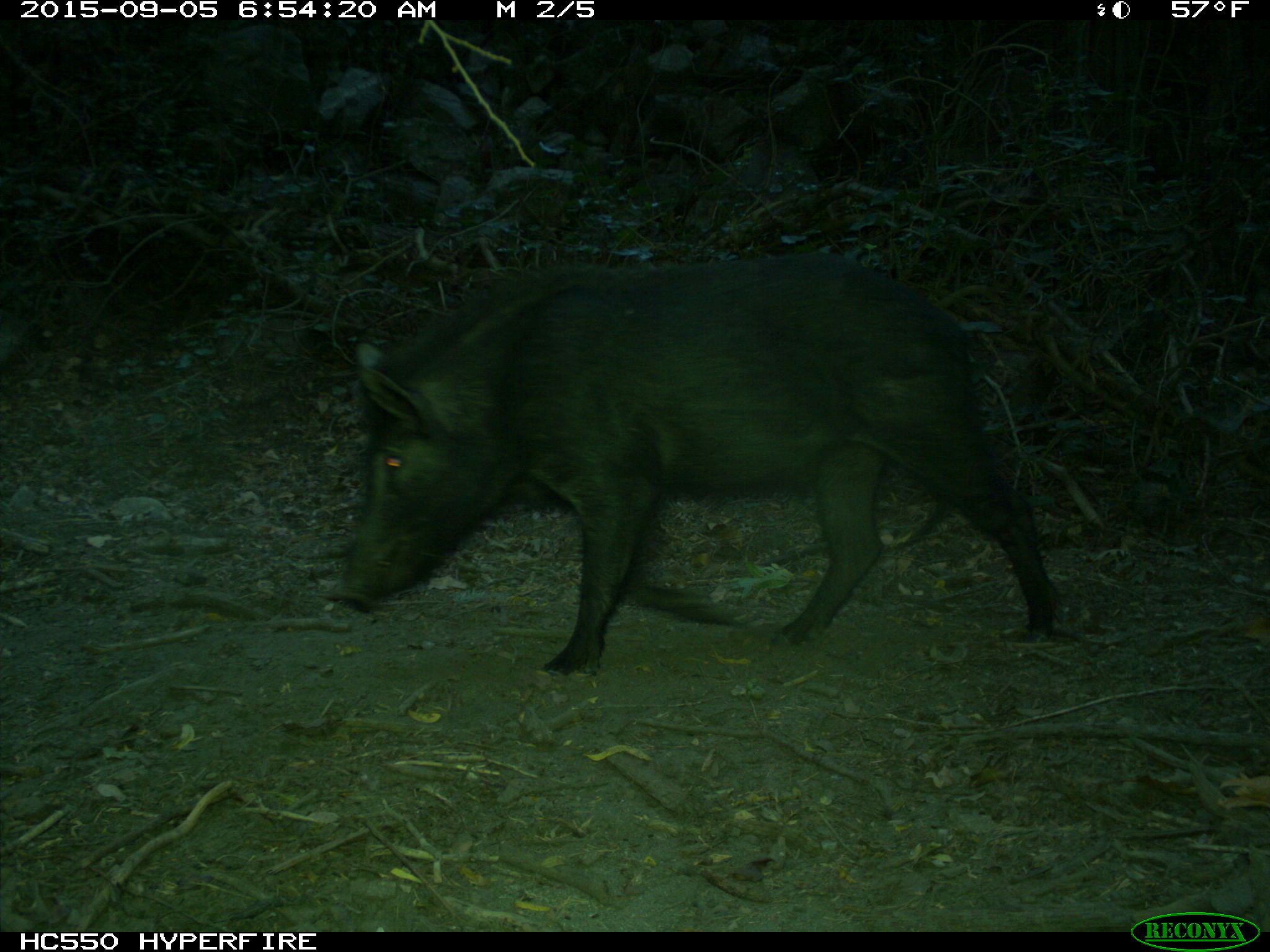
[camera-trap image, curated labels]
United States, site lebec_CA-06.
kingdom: Animalia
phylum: Chordata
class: Mammalia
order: Artiodactyla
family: Suidae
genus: Sus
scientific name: Sus scrofa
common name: wild boar